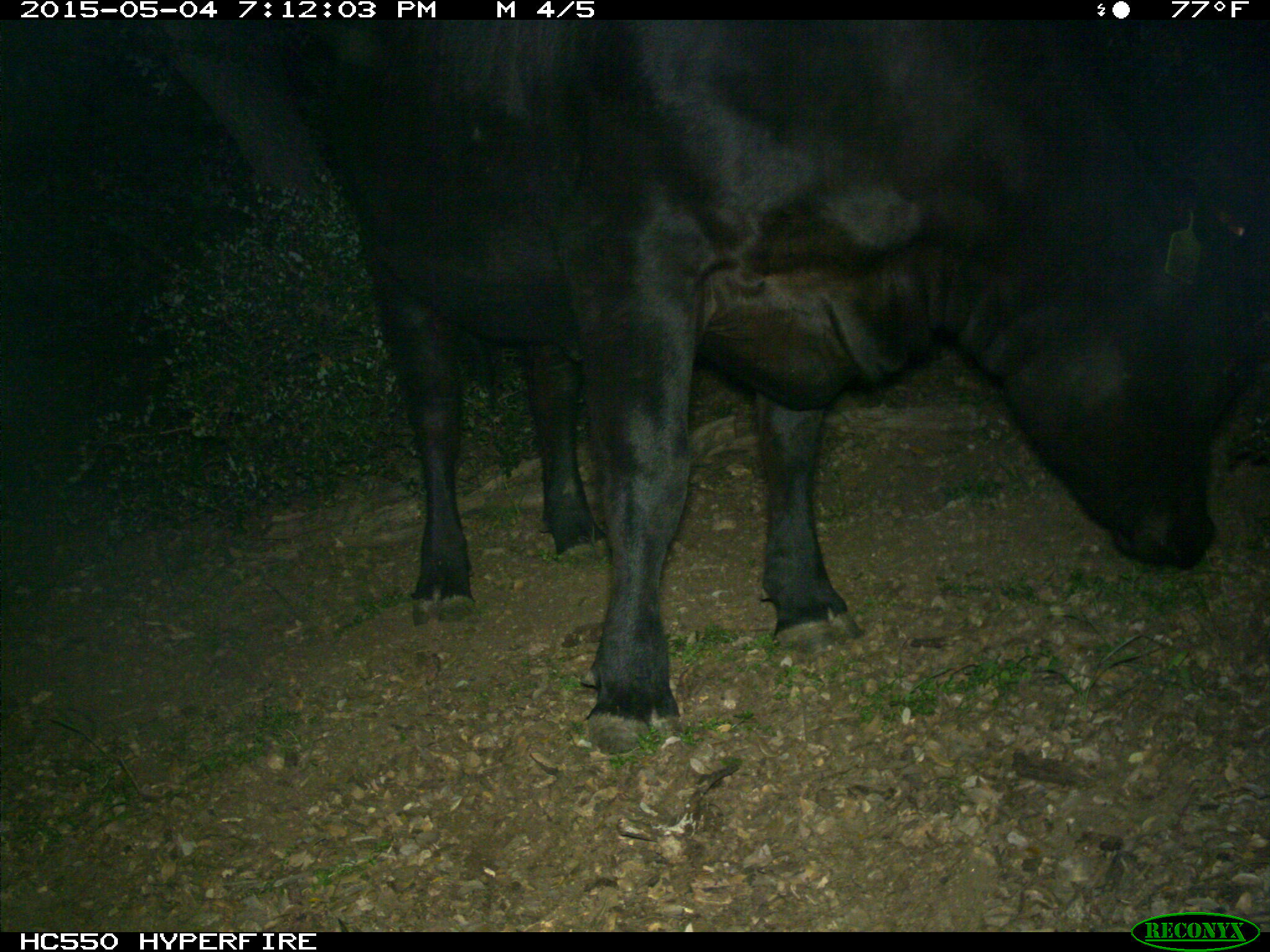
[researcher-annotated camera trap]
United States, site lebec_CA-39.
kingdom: Animalia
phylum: Chordata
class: Mammalia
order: Artiodactyla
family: Bovidae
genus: Bos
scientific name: Bos taurus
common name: domestic cow